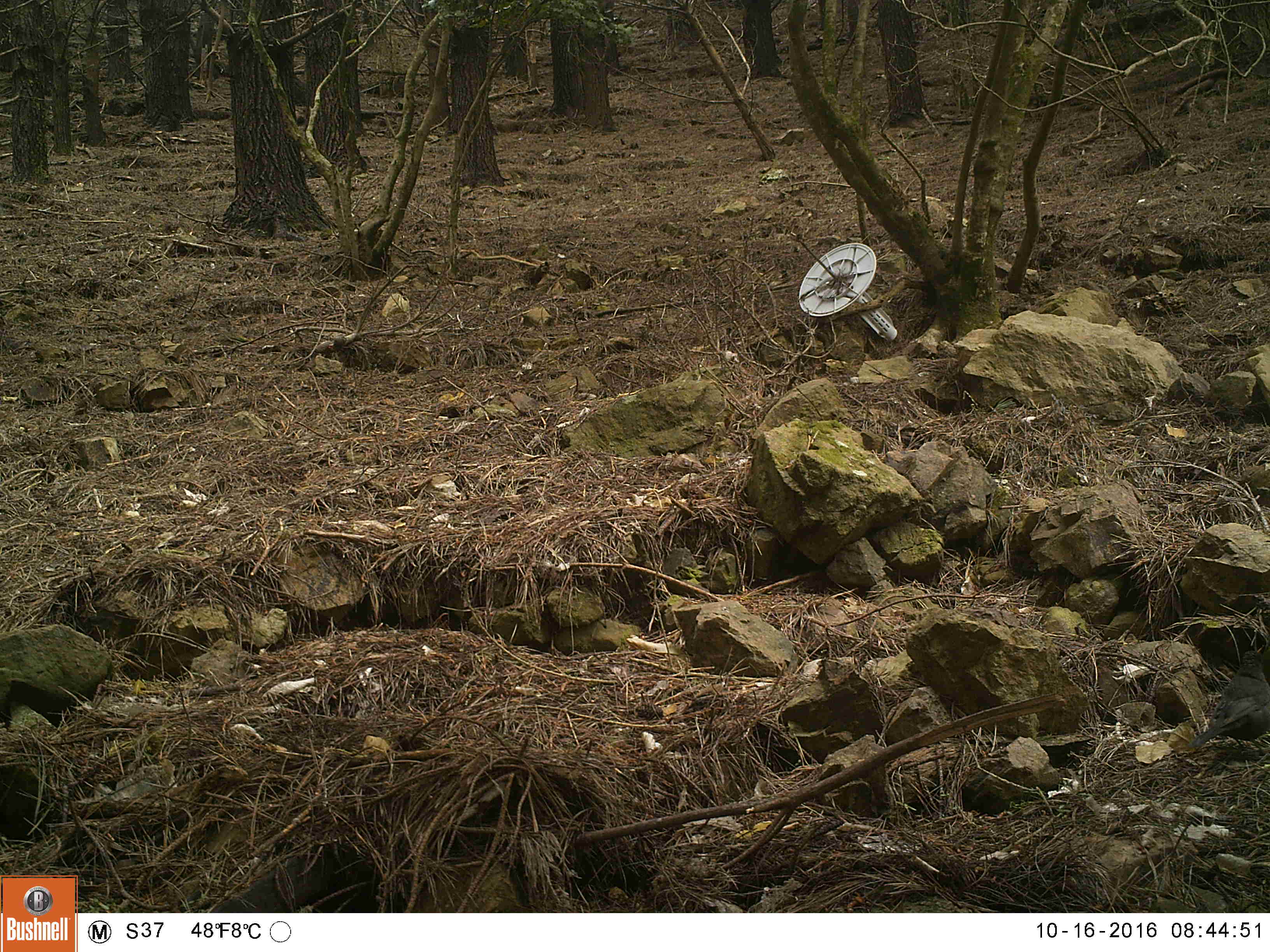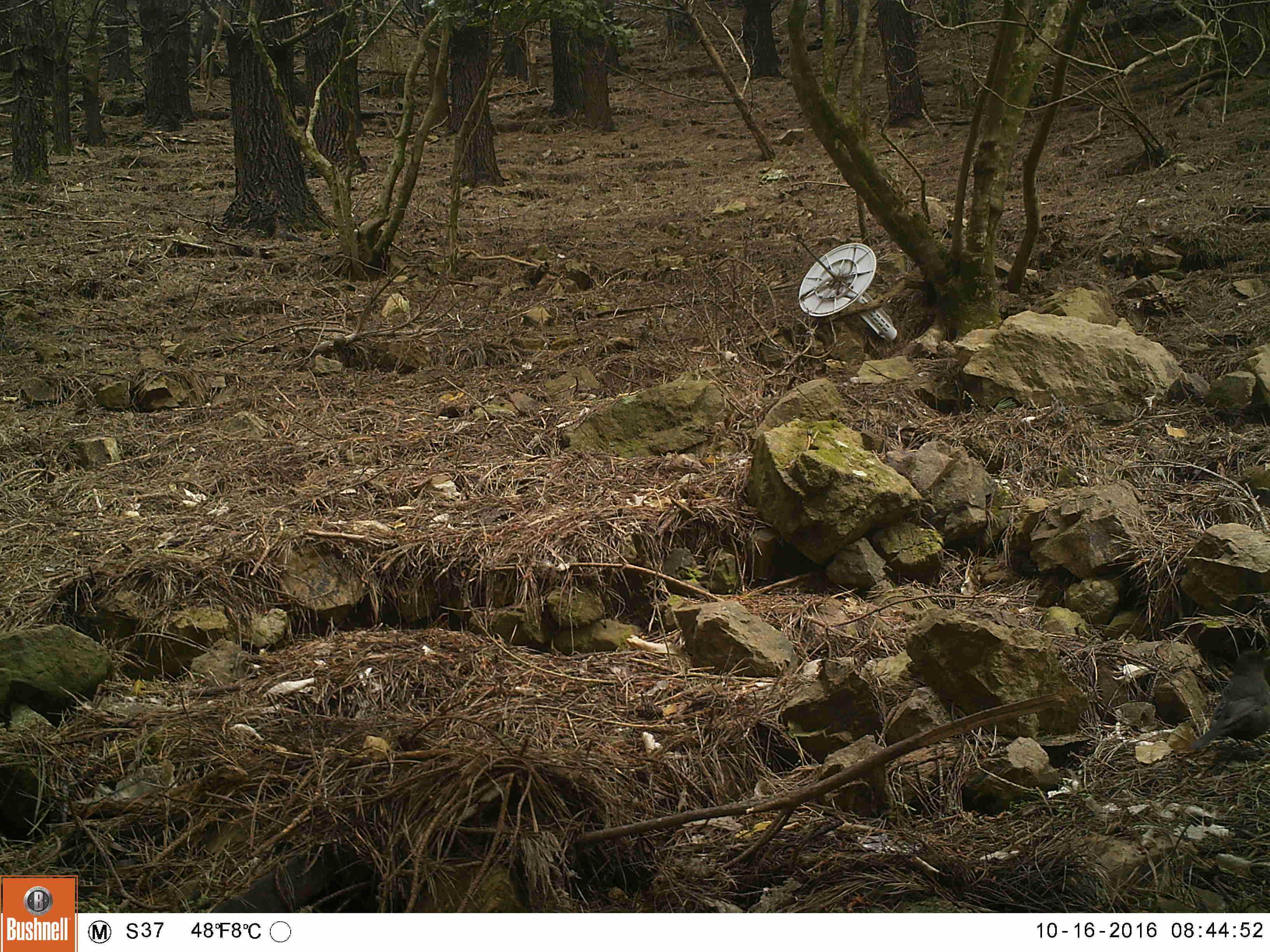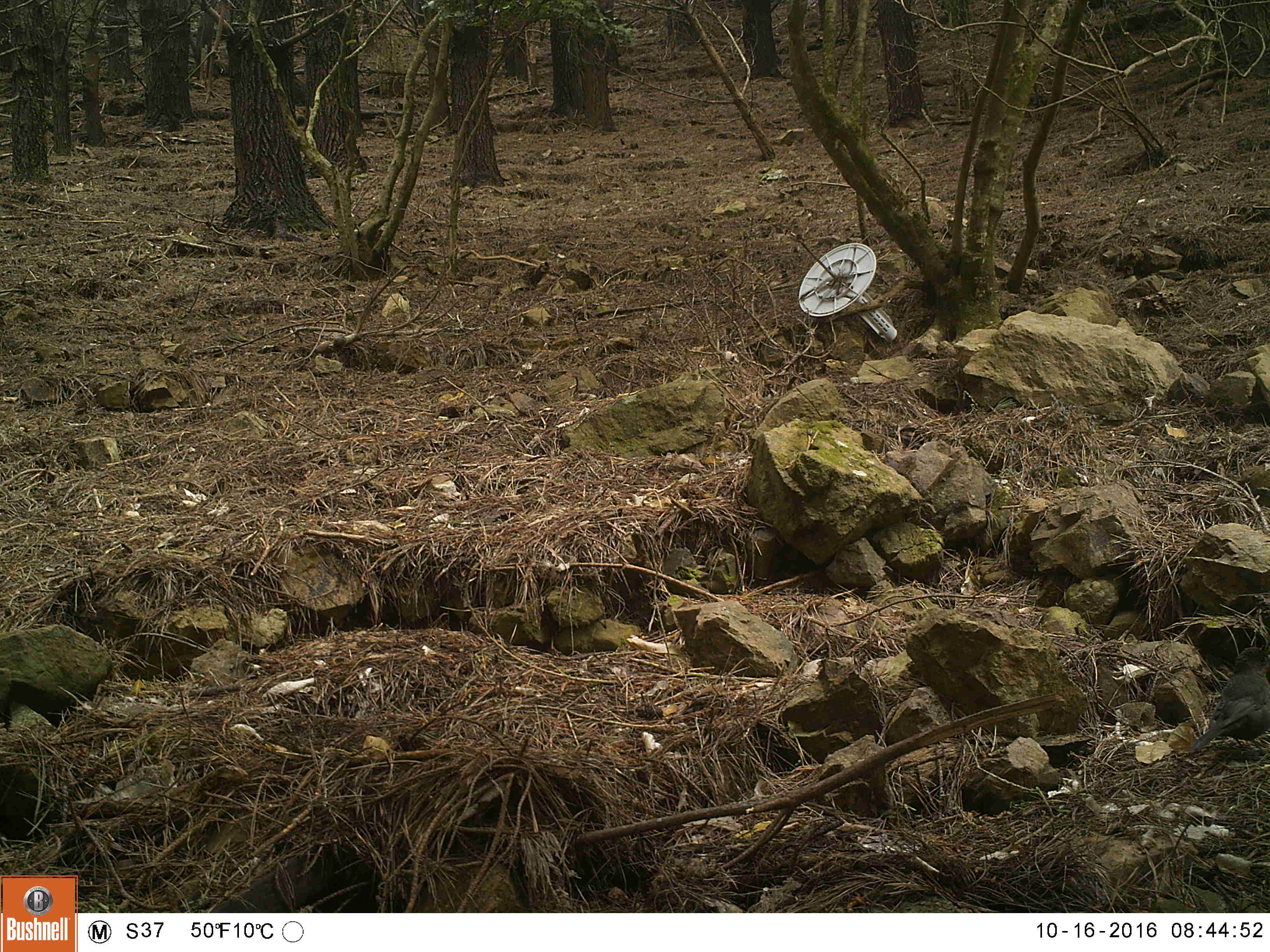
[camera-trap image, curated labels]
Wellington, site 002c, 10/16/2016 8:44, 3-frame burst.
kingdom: Animalia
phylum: Chordata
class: Aves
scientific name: Aves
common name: bird